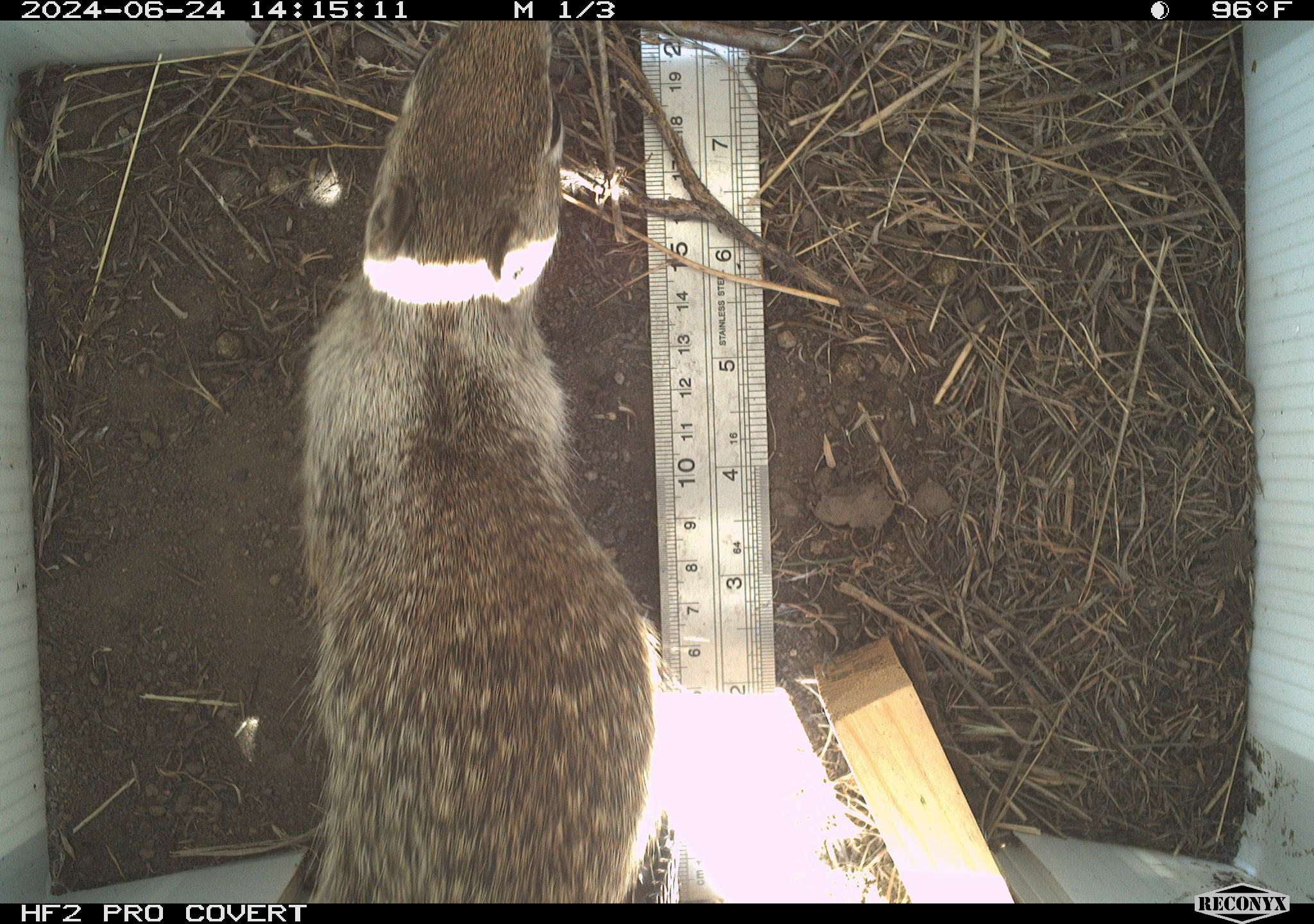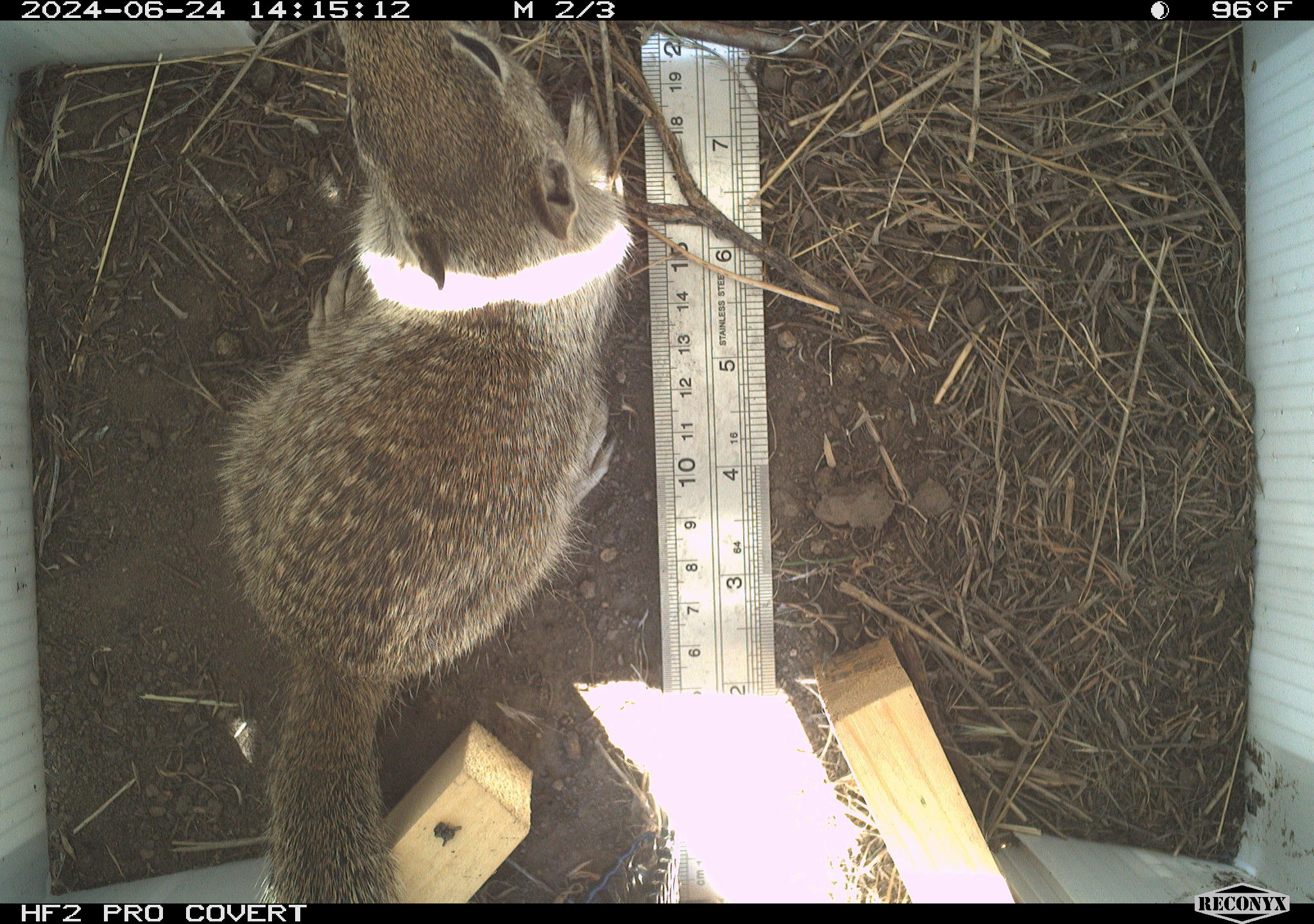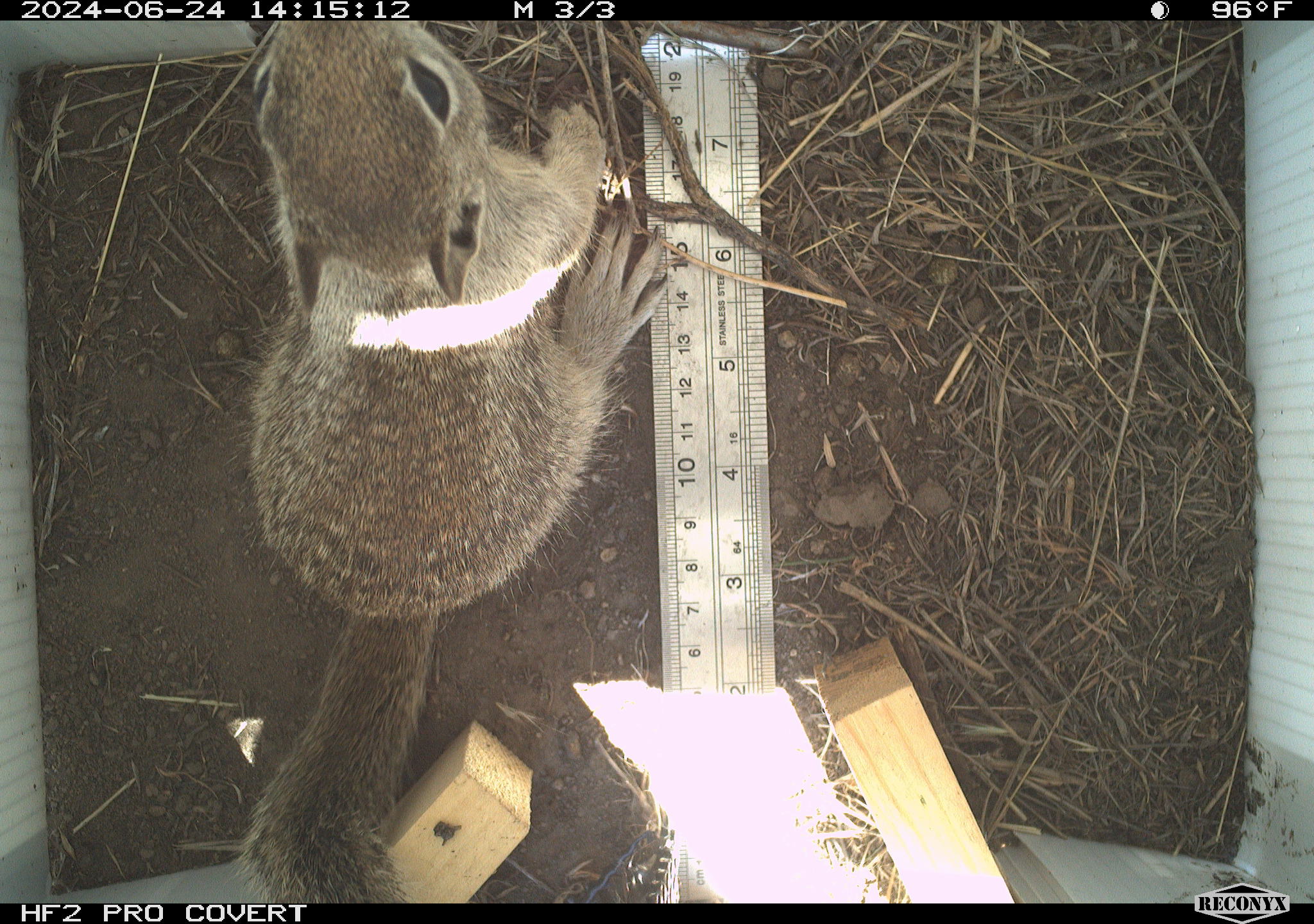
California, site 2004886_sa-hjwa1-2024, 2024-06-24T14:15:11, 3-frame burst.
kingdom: Animalia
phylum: Chordata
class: Mammalia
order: Rodentia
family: Sciuridae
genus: Otospermophilus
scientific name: Otospermophilus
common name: north american rock squirrels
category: otospermophilus species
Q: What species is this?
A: Otospermophilus species (north american rock squirrels) (Otospermophilus).